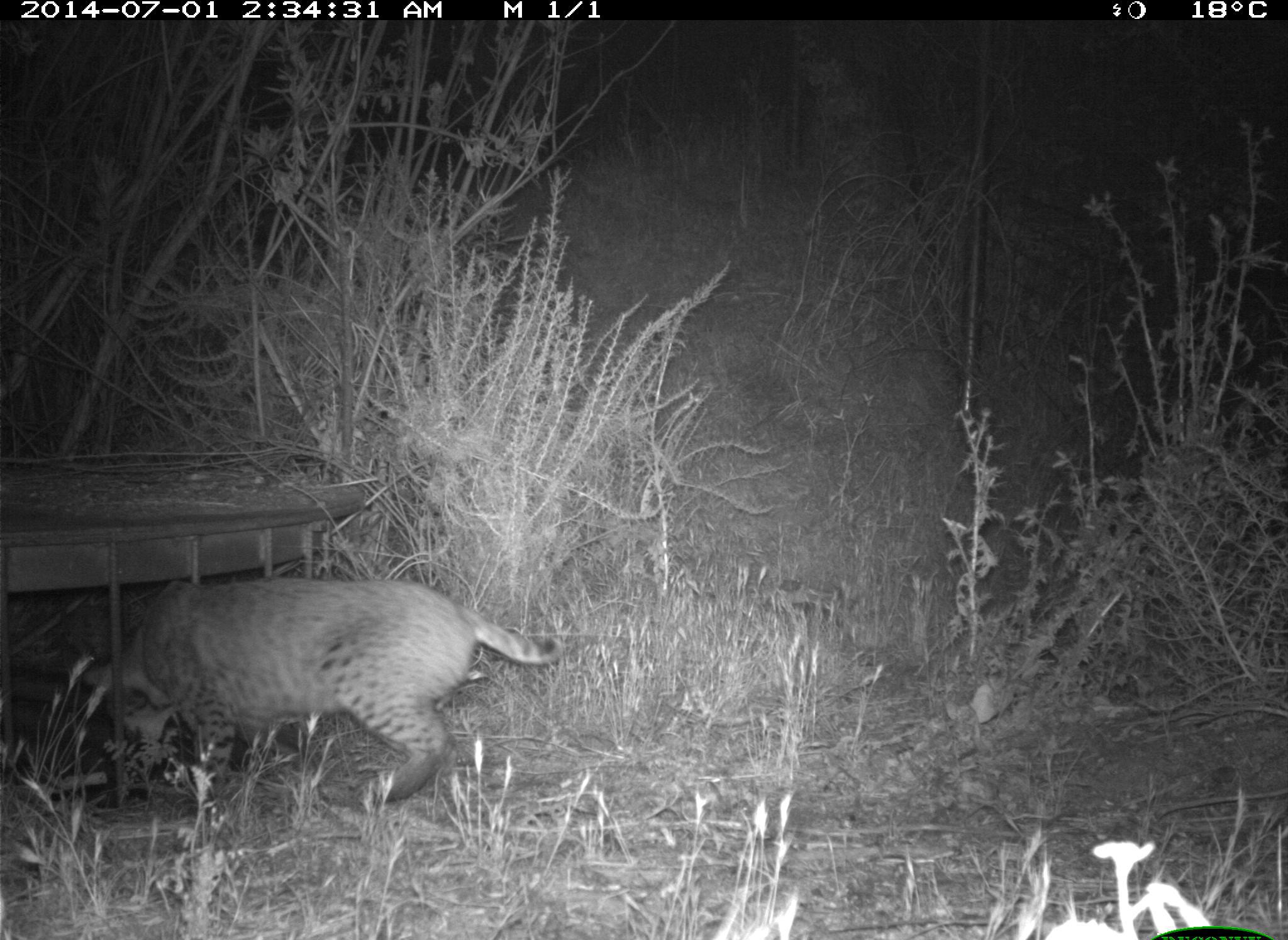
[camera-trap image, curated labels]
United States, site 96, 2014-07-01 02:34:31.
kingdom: Animalia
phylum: Chordata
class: Mammalia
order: Carnivora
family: Felidae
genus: Lynx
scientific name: Lynx rufus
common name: bobcat